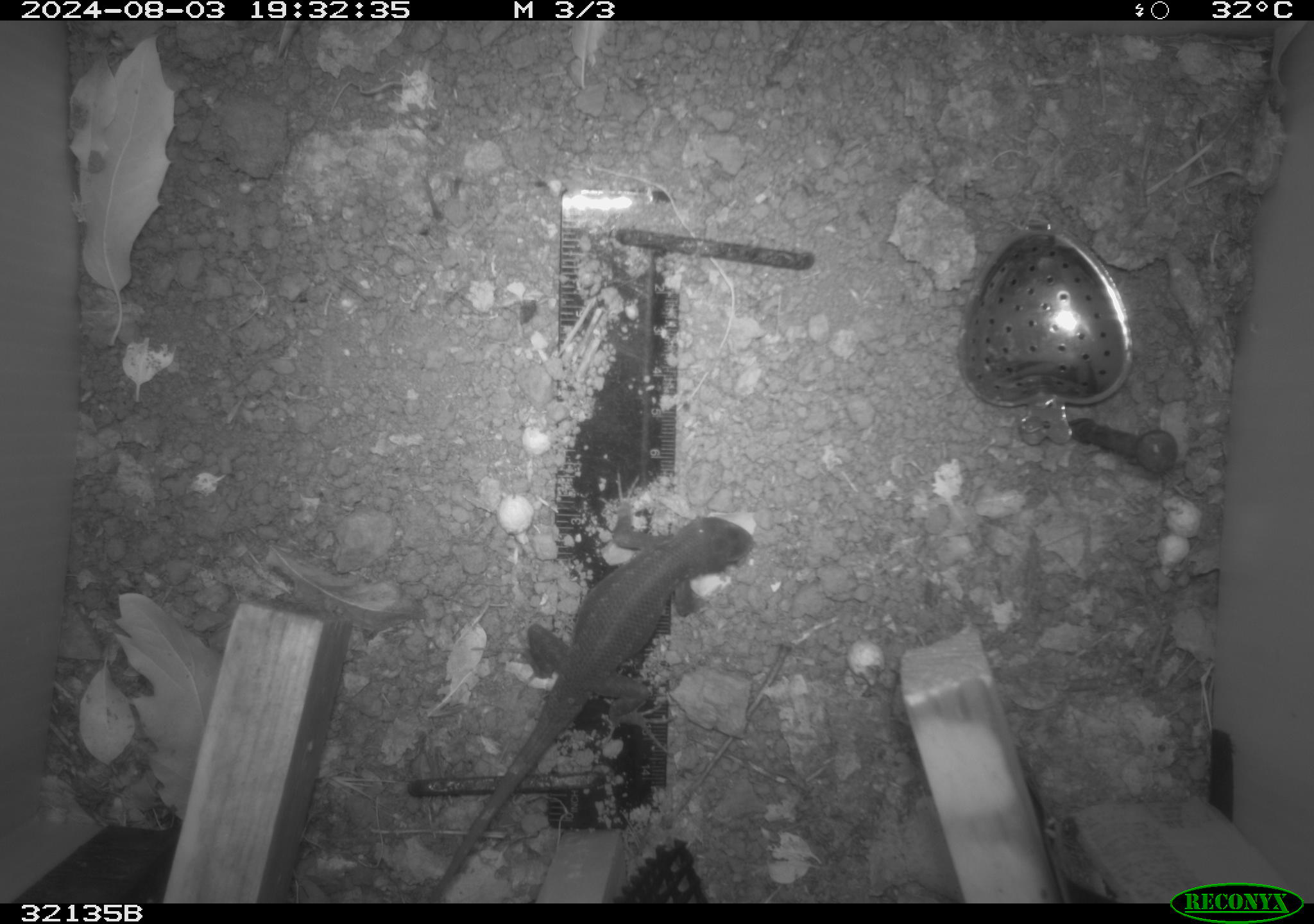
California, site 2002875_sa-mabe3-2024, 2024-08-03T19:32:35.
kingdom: Animalia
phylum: Chordata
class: Reptilia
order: Squamata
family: Phrynosomatidae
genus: Sceloporus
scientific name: Sceloporus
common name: spiny lizards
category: sceloporus species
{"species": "sceloporus species (spiny lizards) (Sceloporus)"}